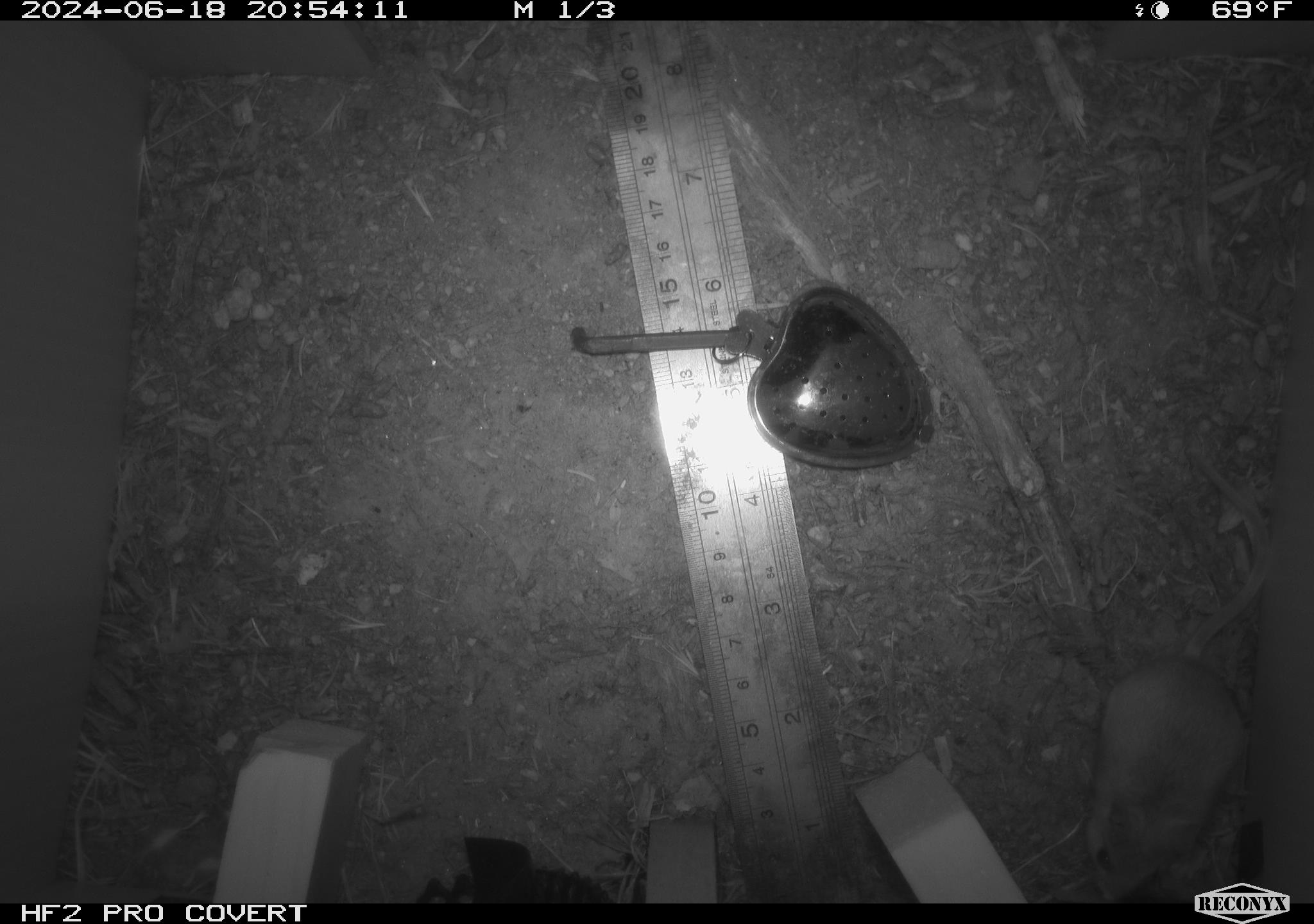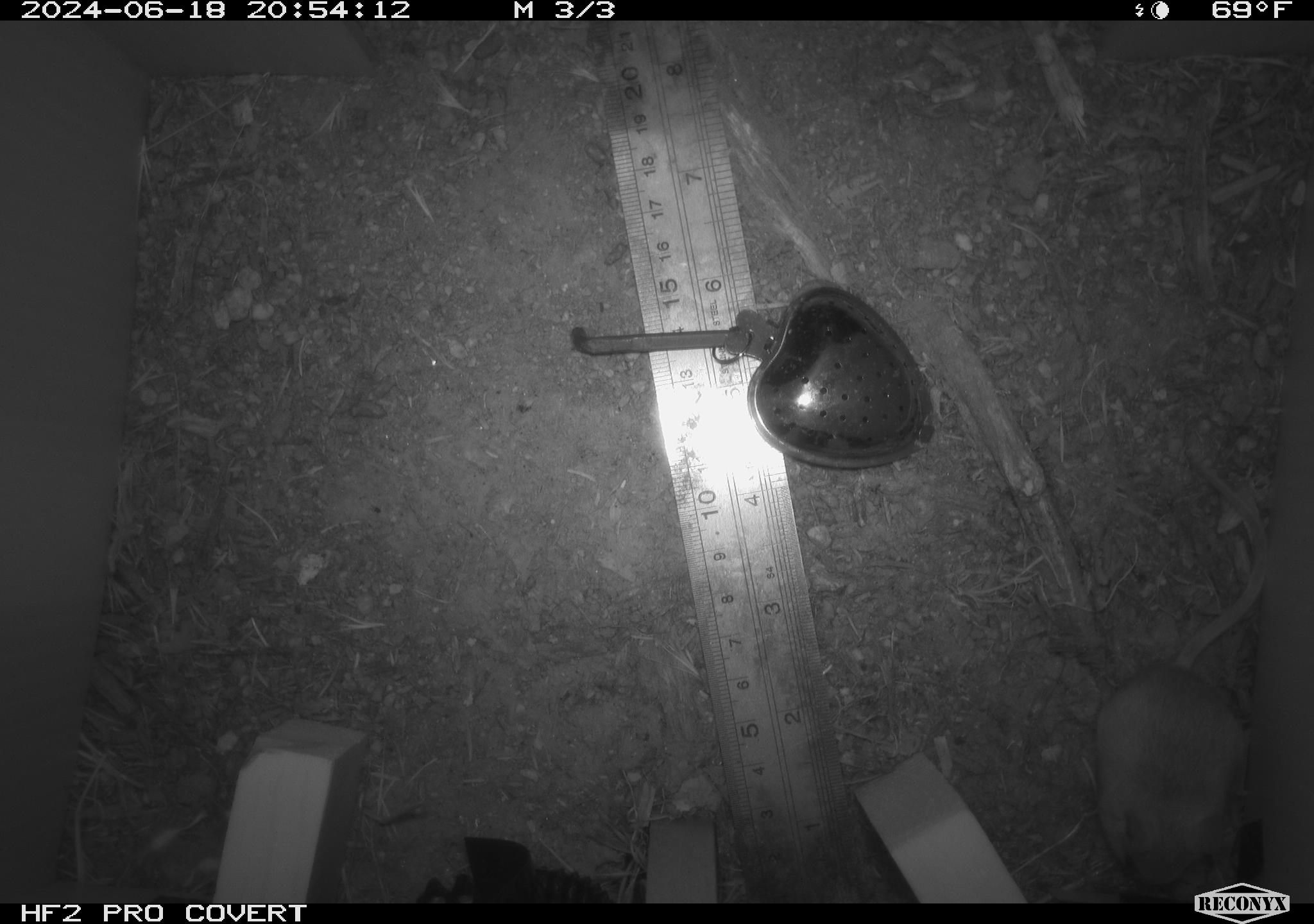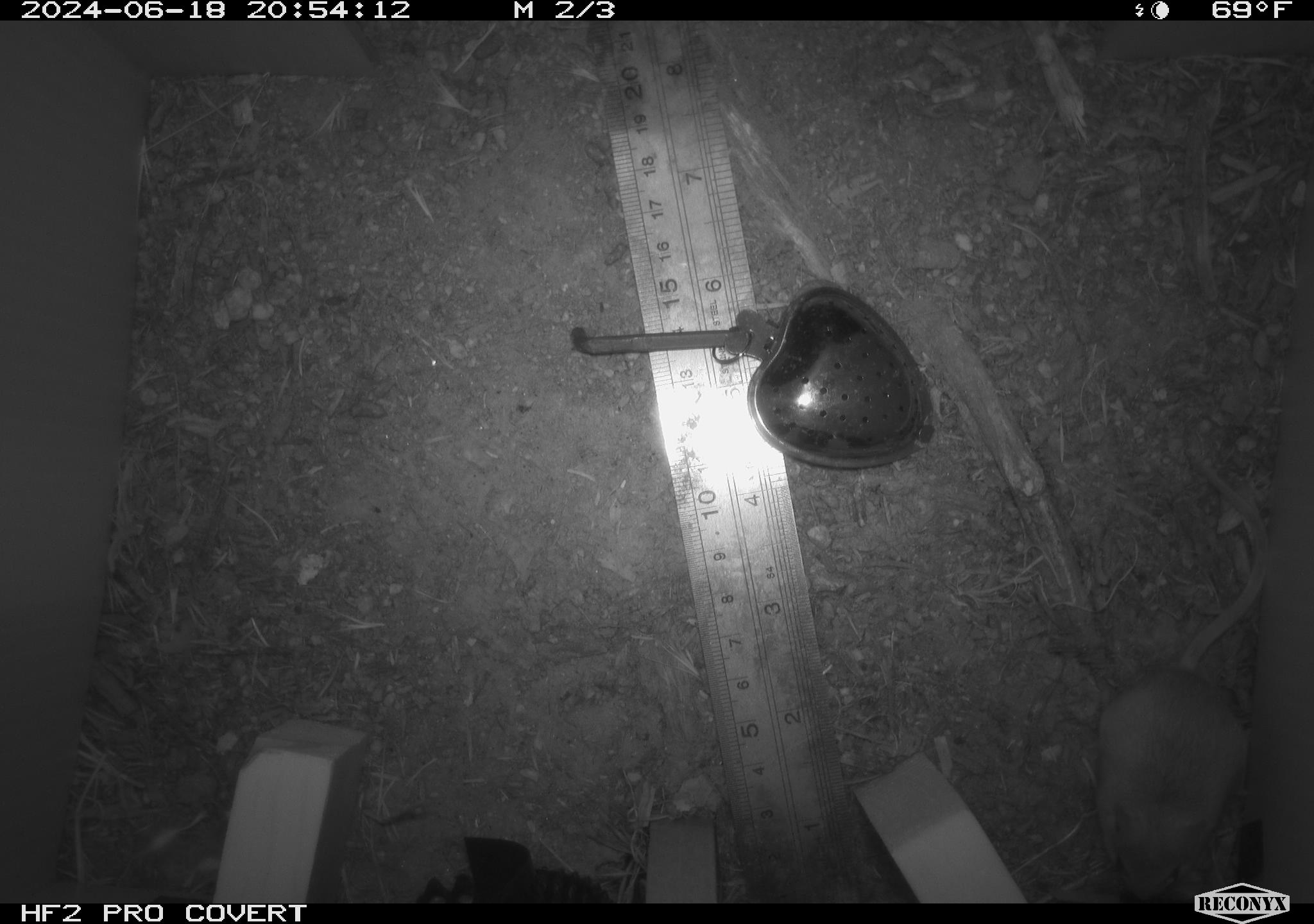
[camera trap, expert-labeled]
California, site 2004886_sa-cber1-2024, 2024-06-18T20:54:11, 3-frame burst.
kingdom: Animalia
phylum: Chordata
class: Mammalia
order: Rodentia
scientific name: Rodentia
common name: mouse species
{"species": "mouse species (Rodentia)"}